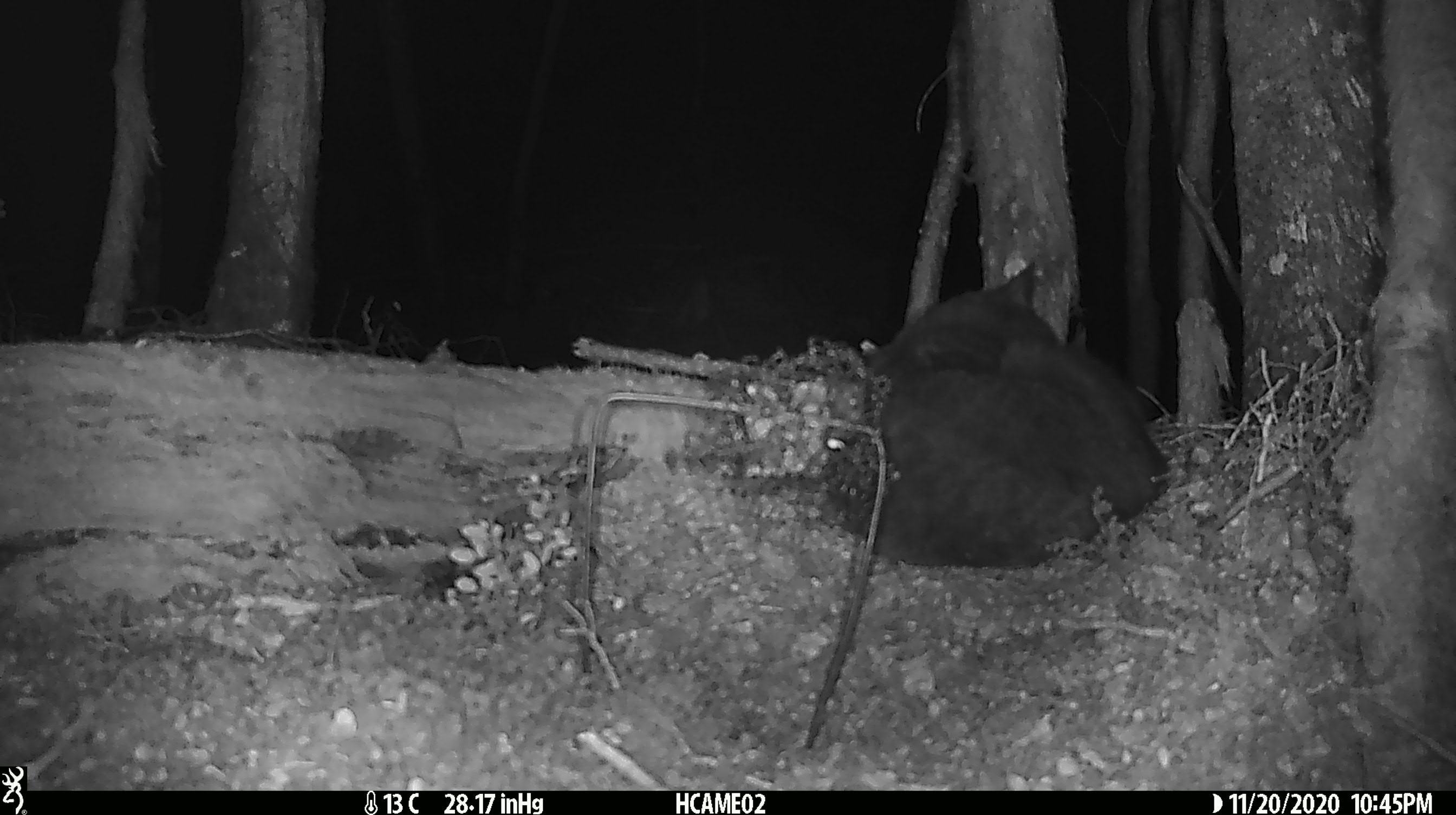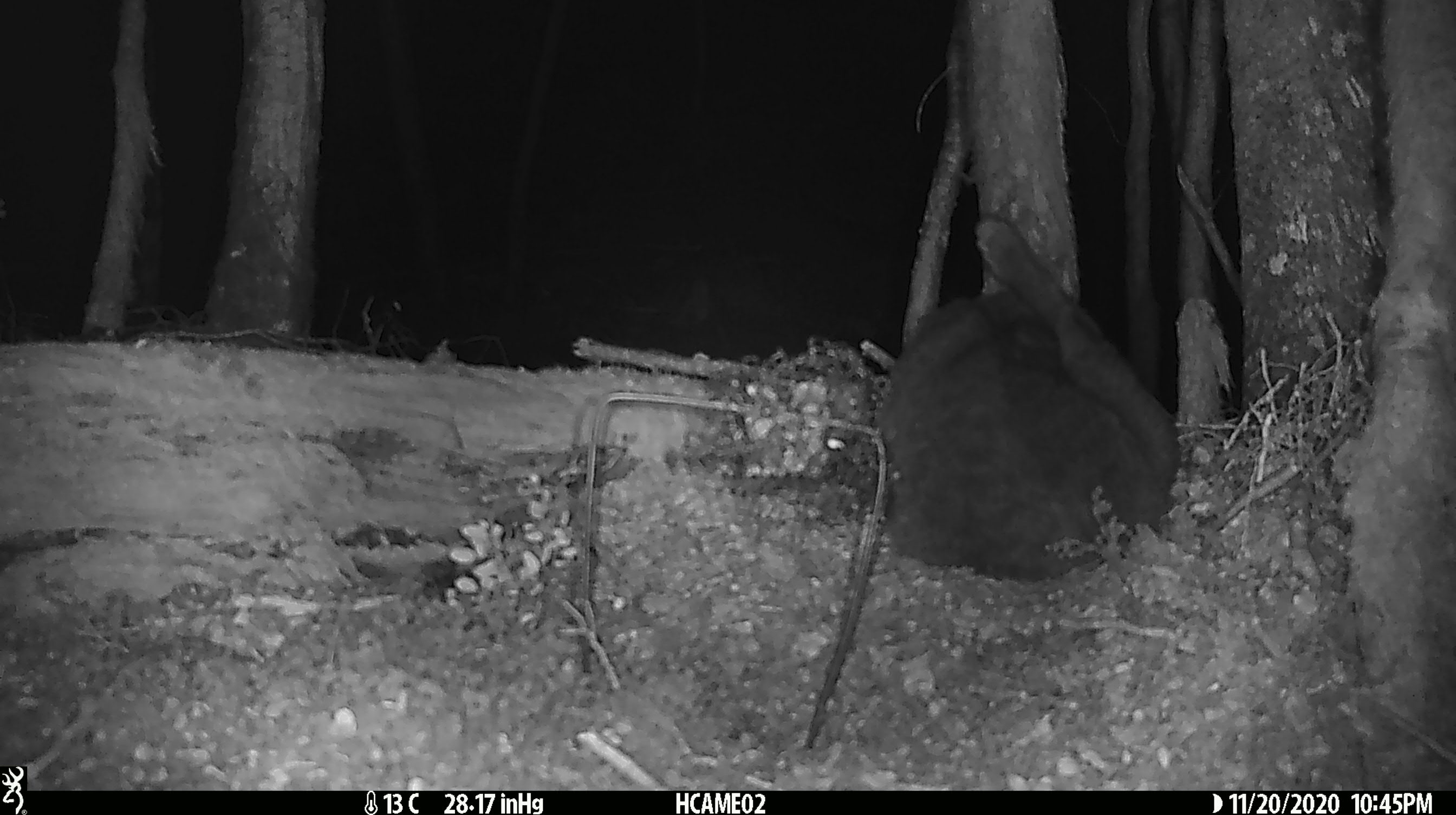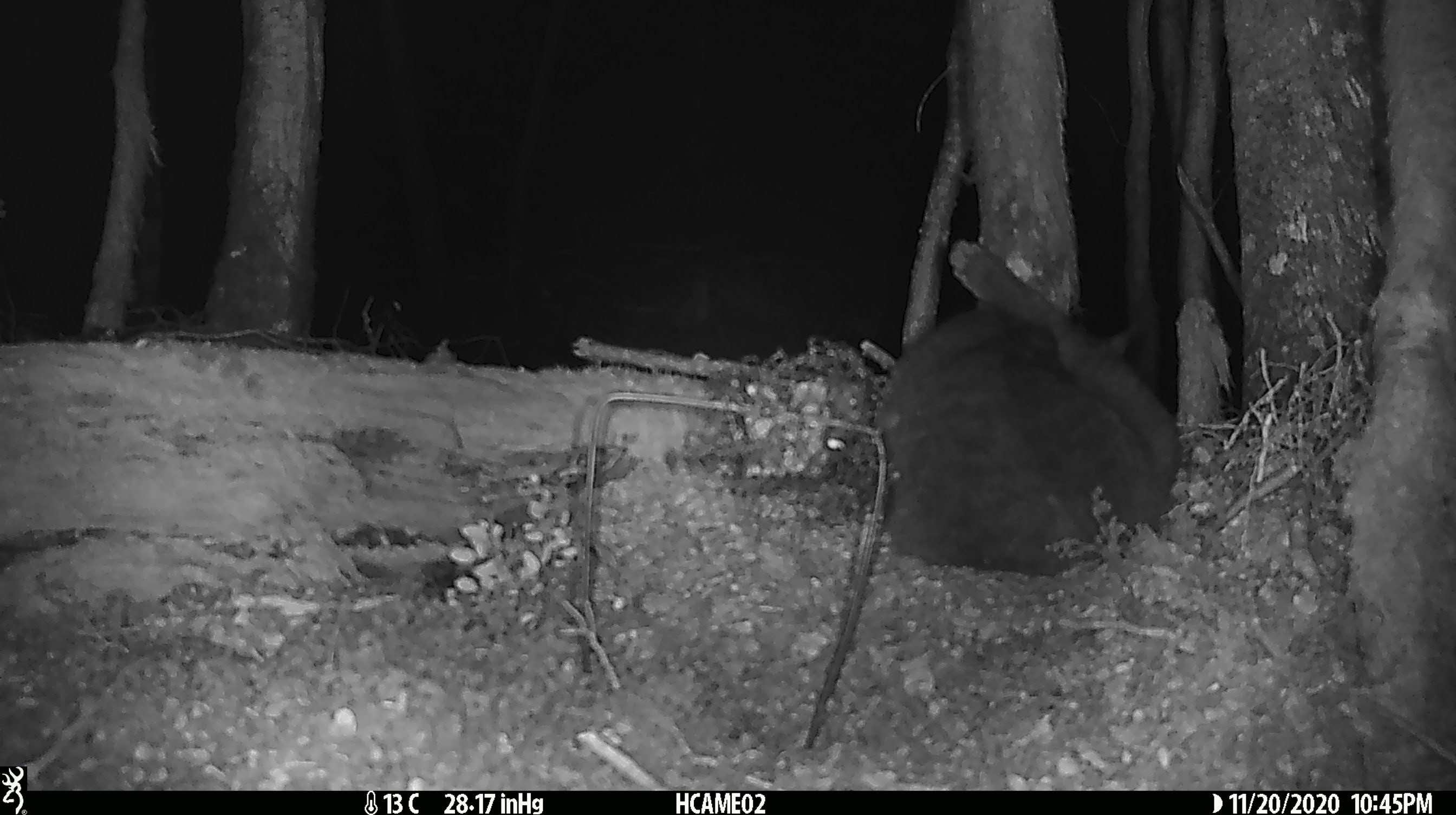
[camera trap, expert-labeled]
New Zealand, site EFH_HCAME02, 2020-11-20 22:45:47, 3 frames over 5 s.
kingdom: Animalia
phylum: Chordata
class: Mammalia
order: Carnivora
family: Felidae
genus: Felis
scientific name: Felis catus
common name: domestic cat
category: cat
Cat (domestic cat) (Felis catus).